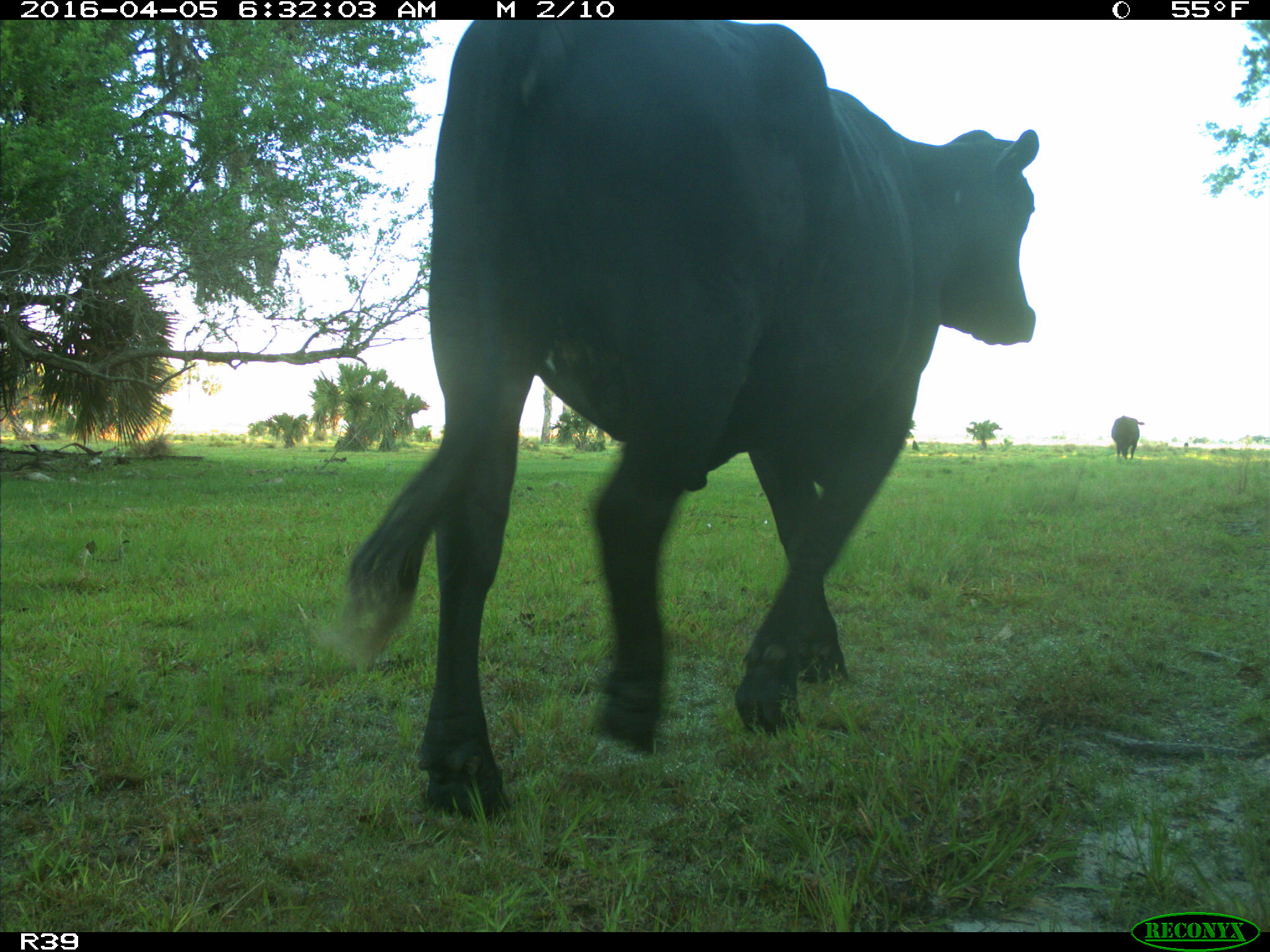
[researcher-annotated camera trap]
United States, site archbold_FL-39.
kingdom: Animalia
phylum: Chordata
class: Mammalia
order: Artiodactyla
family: Bovidae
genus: Bos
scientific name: Bos taurus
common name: domestic cow